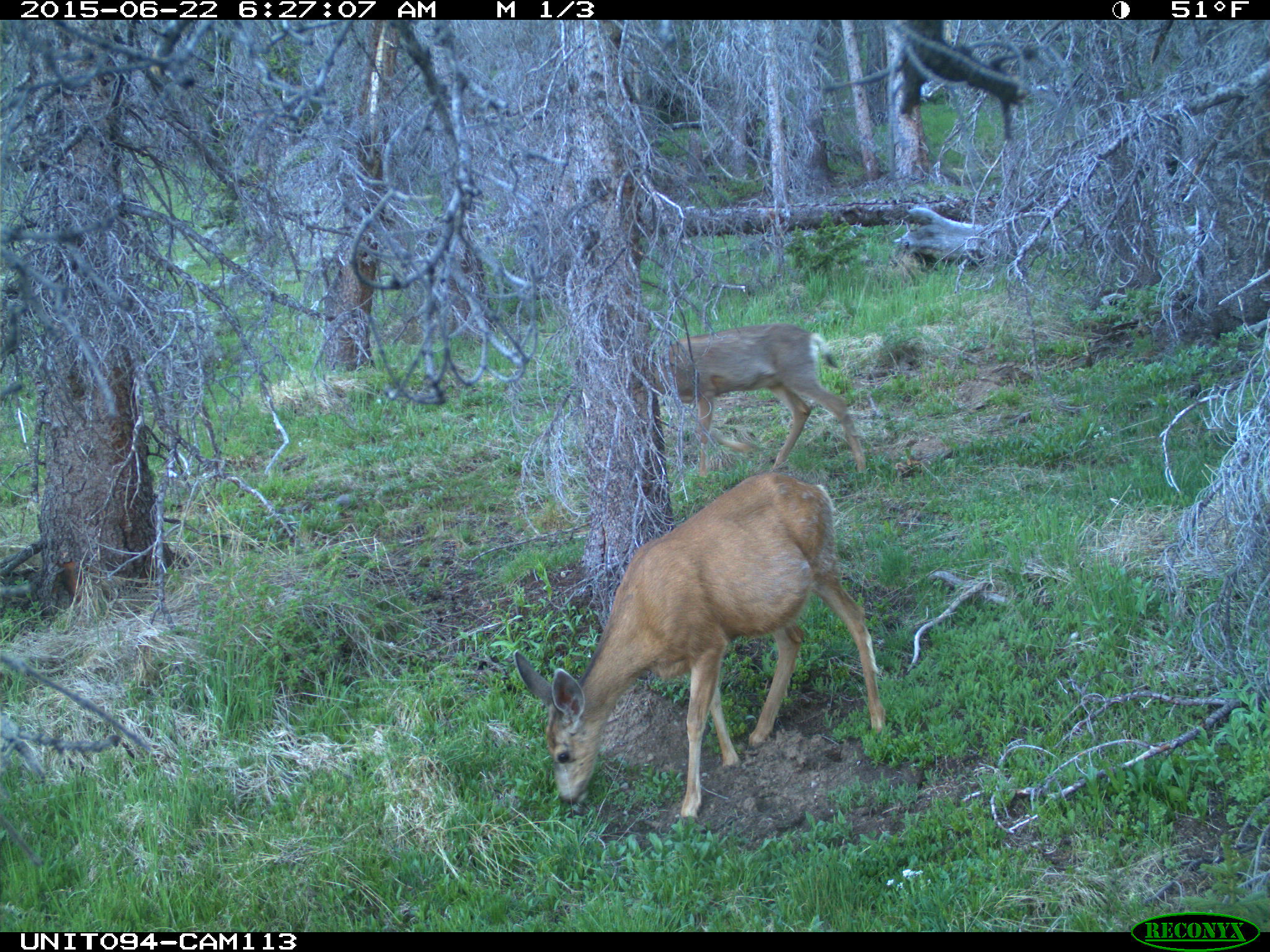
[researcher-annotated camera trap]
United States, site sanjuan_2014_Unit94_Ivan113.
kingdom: Animalia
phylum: Chordata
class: Mammalia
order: Artiodactyla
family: Cervidae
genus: Odocoileus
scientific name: Odocoileus hemionus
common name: mule deer